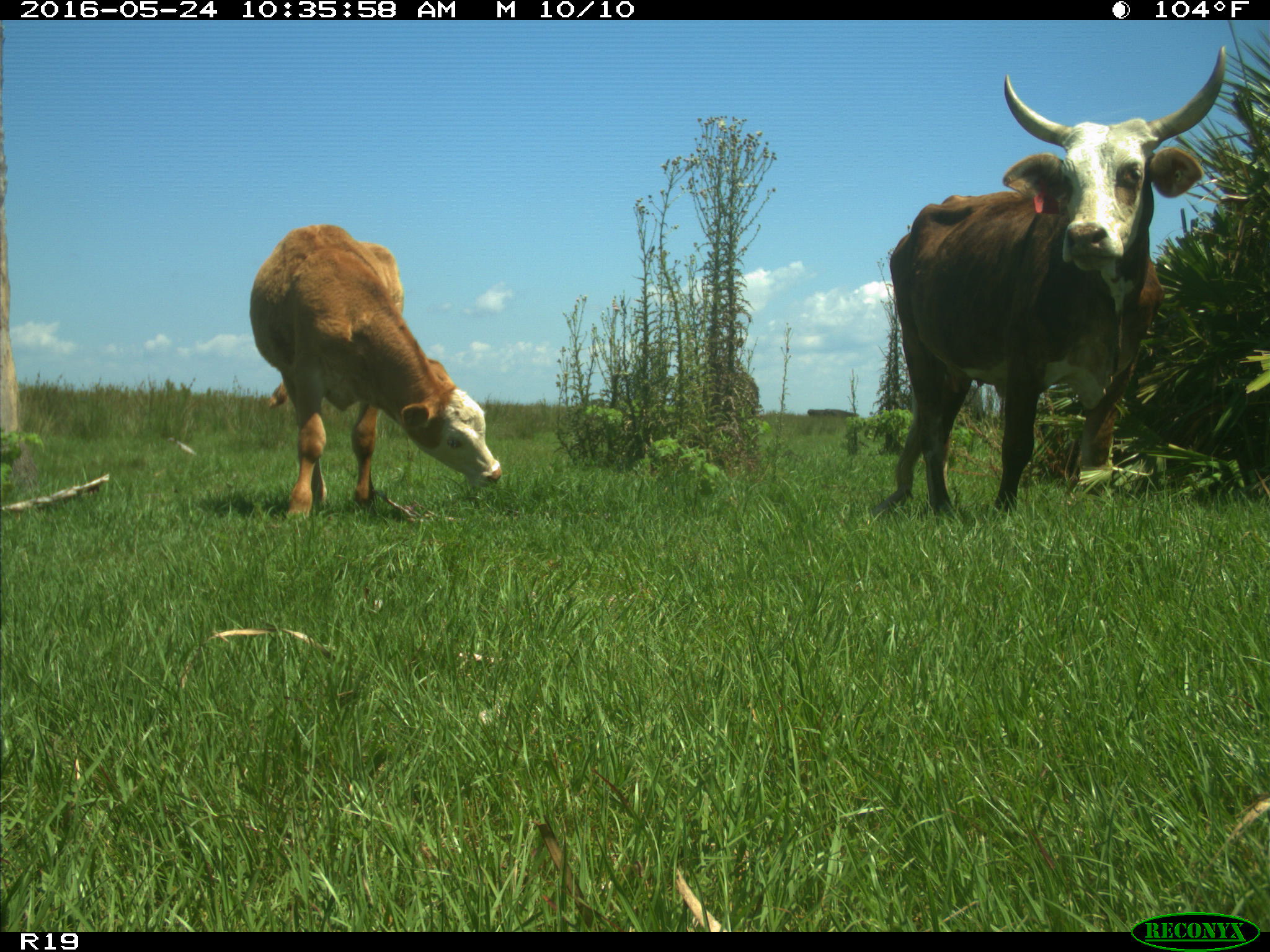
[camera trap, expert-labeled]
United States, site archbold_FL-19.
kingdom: Animalia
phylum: Chordata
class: Mammalia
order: Artiodactyla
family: Bovidae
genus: Bos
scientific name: Bos taurus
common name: domestic cow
Bos taurus (domestic cow).